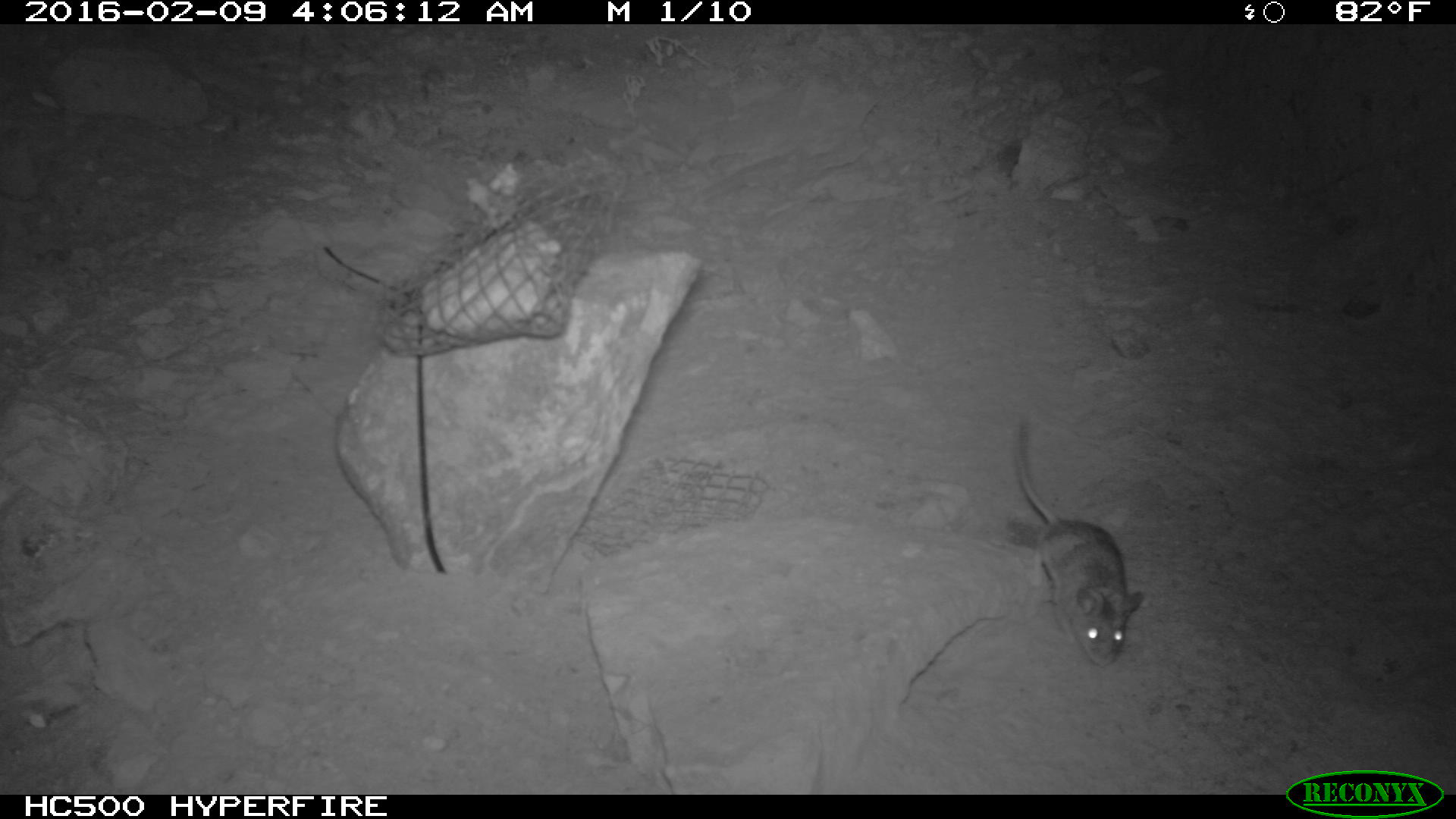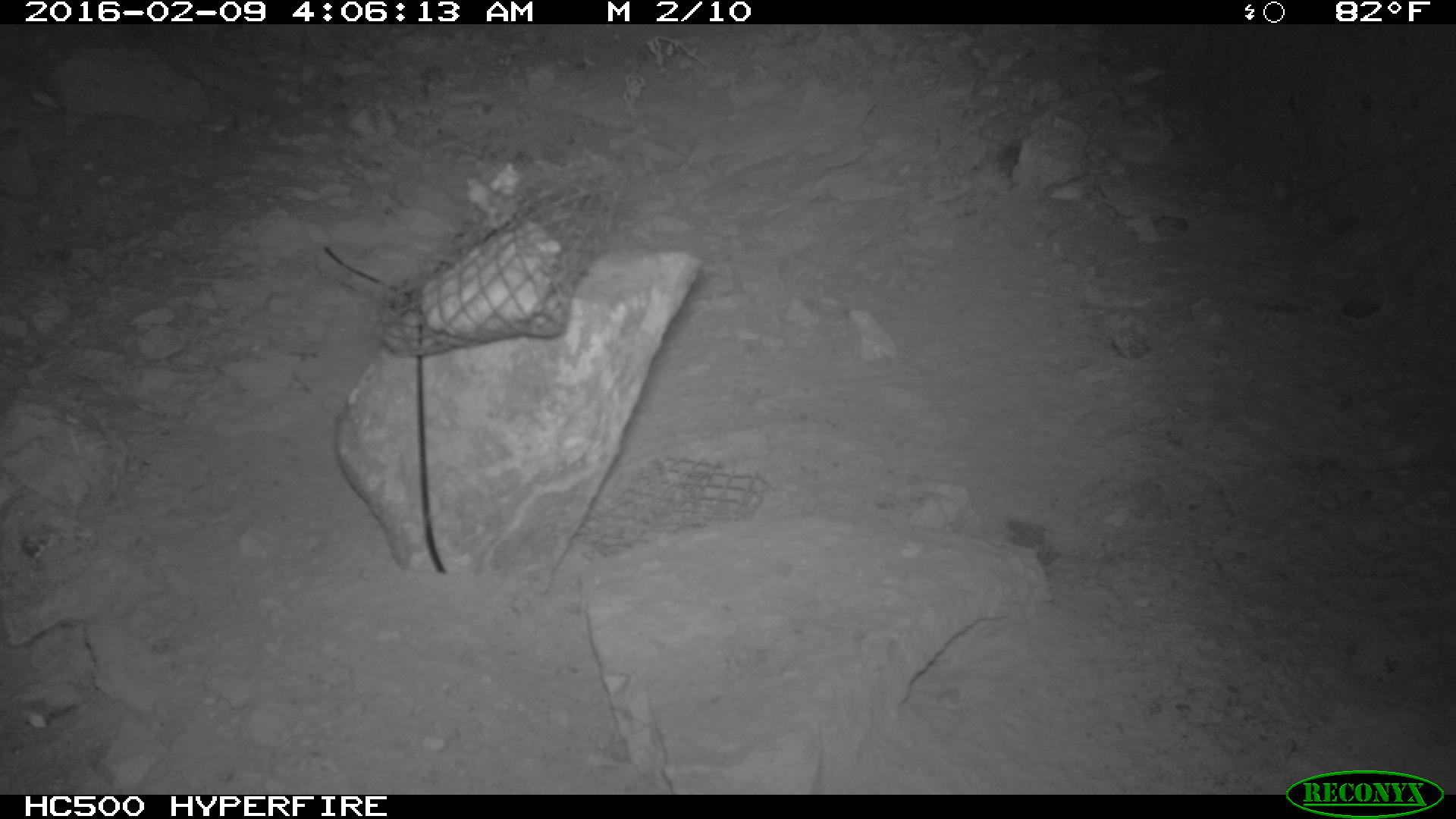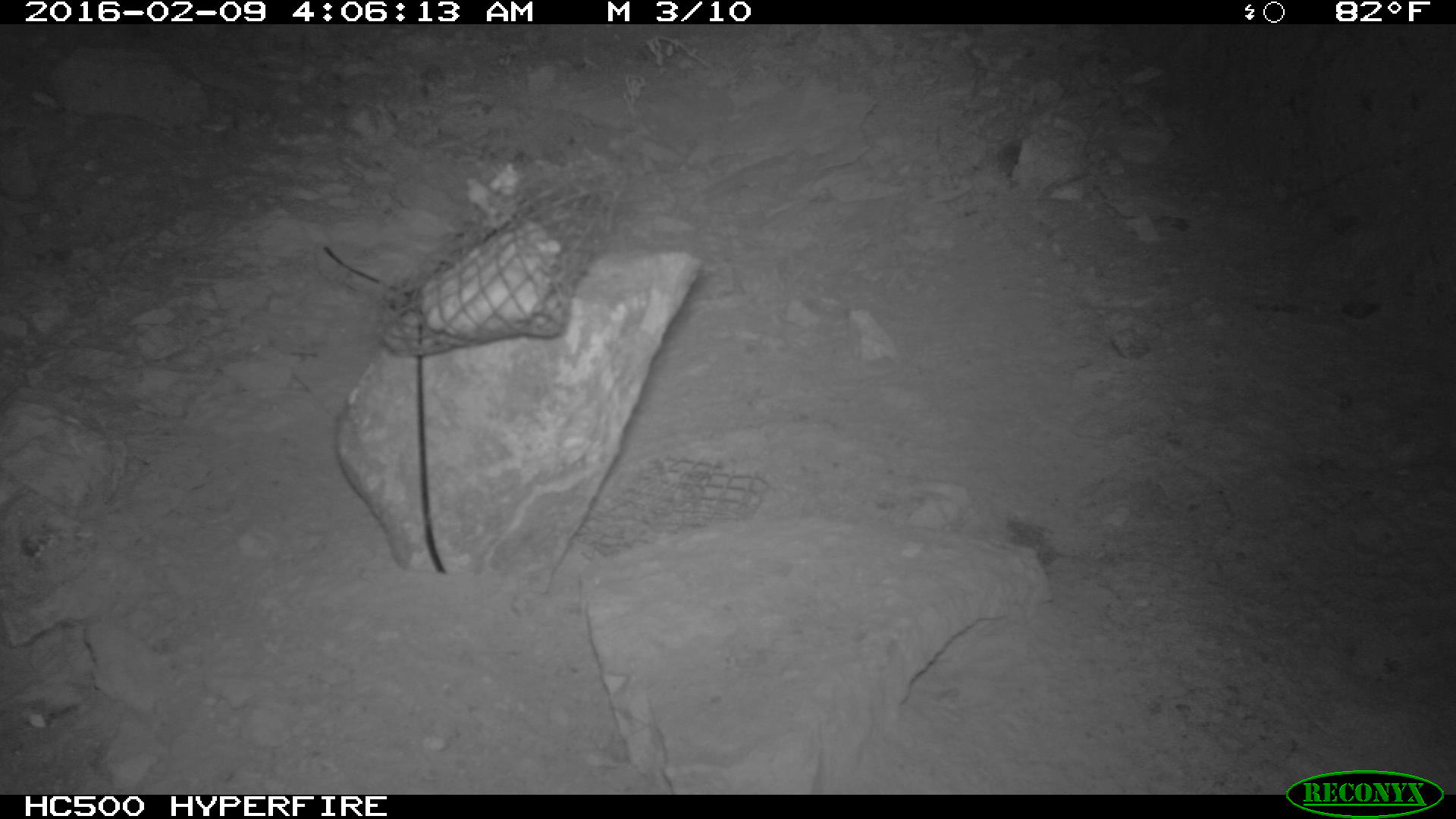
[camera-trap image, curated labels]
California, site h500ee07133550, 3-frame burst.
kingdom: Animalia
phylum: Chordata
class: Mammalia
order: Rodentia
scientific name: Rodentia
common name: rodent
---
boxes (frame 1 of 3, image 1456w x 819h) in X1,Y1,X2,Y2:
rodent: 1011,425,1146,669